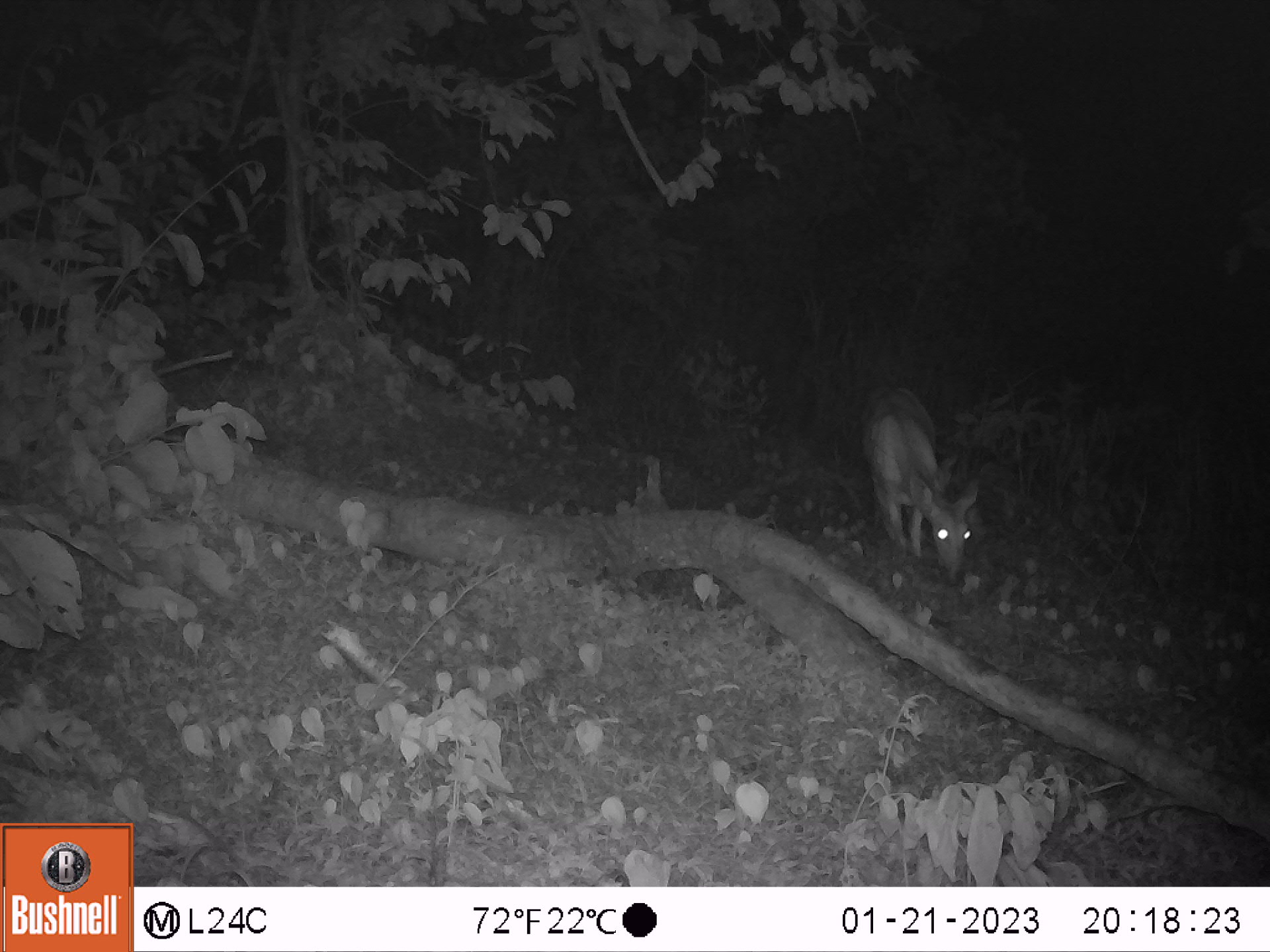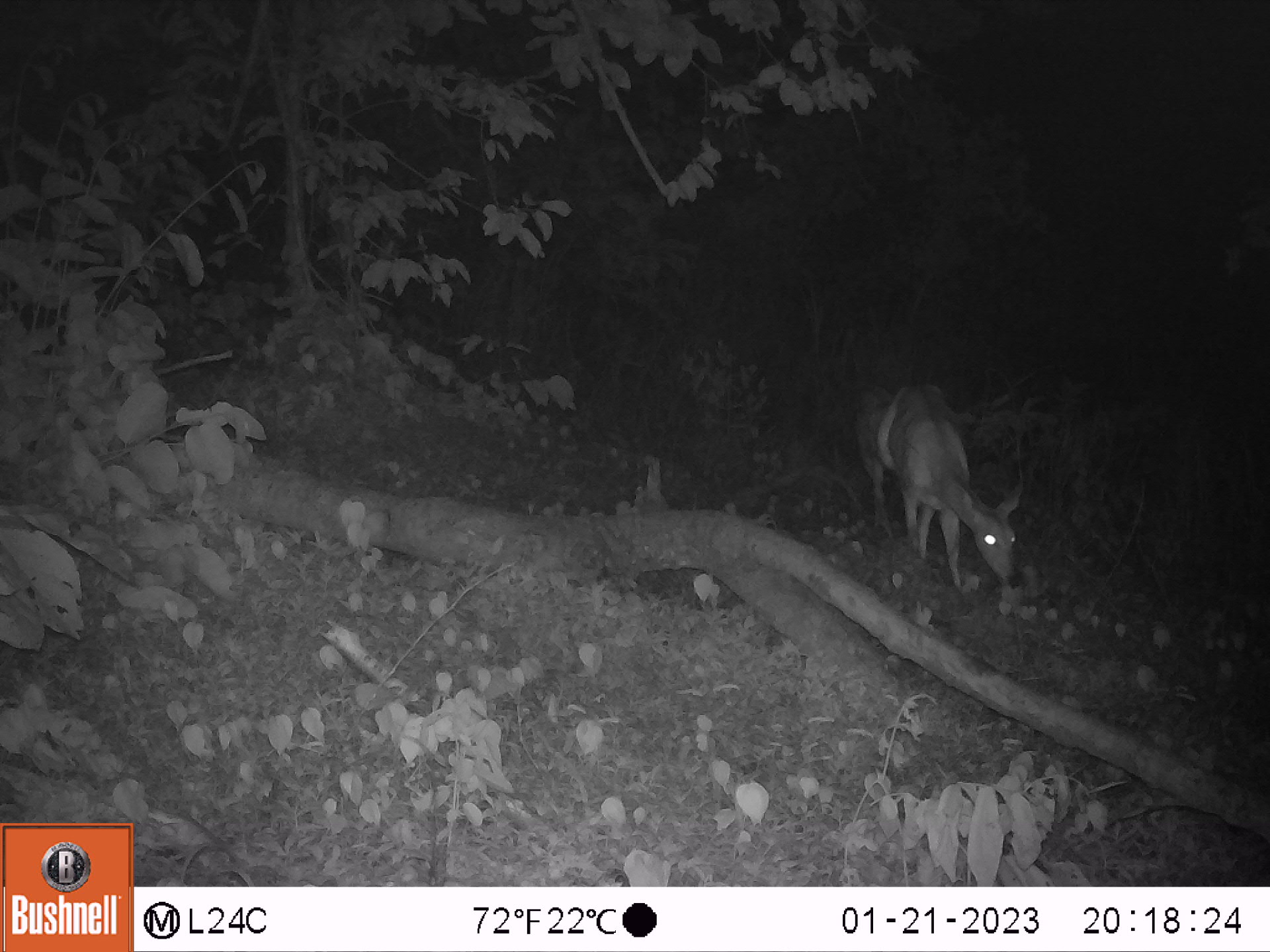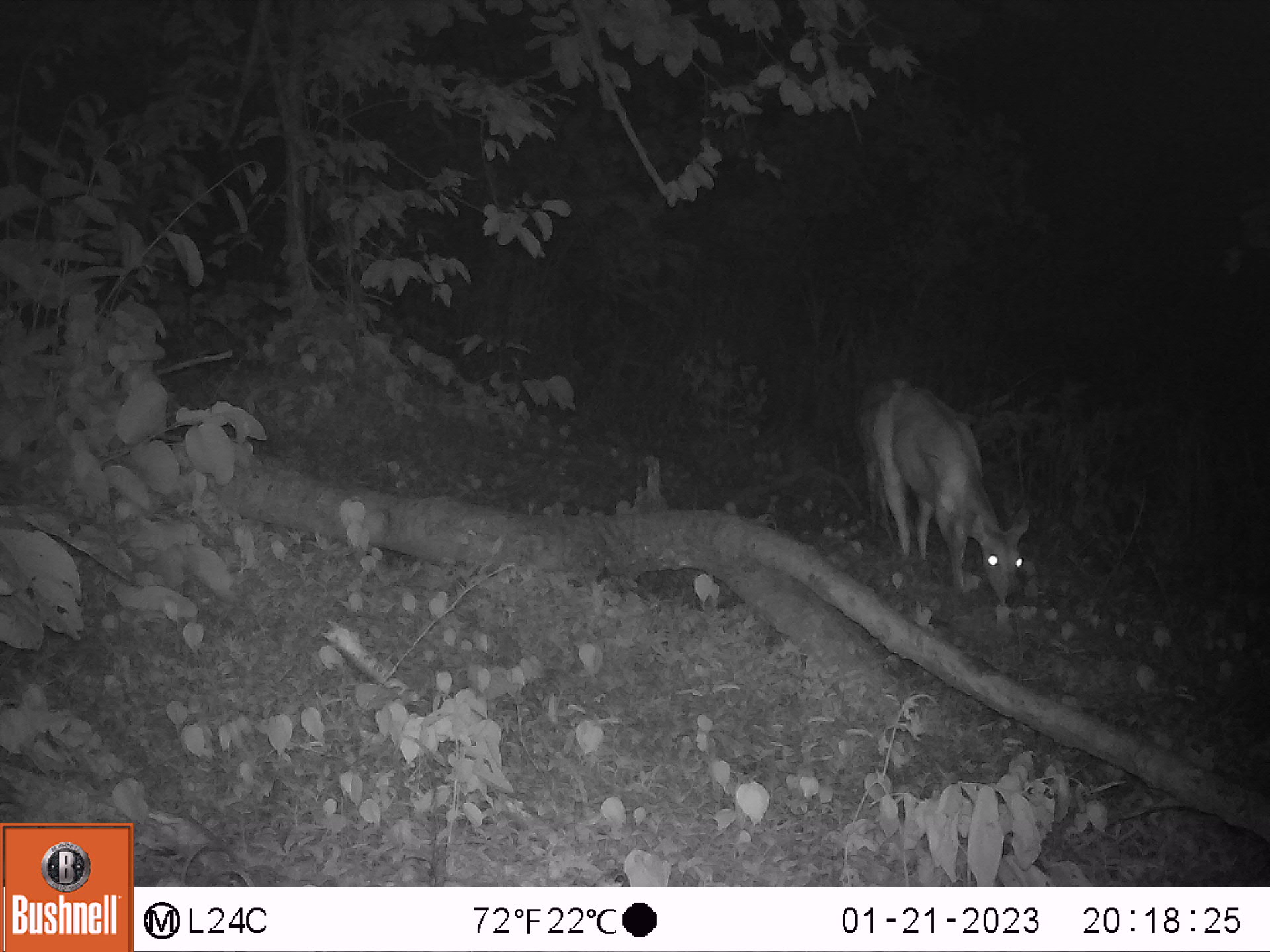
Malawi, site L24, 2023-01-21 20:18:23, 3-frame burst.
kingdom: Animalia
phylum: Chordata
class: Mammalia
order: Artiodactyla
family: Bovidae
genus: Tragelaphus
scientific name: Tragelaphus sylvaticus sylvaticus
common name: cape bushbuck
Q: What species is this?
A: Cape bushbuck (Tragelaphus sylvaticus sylvaticus).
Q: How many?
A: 1.